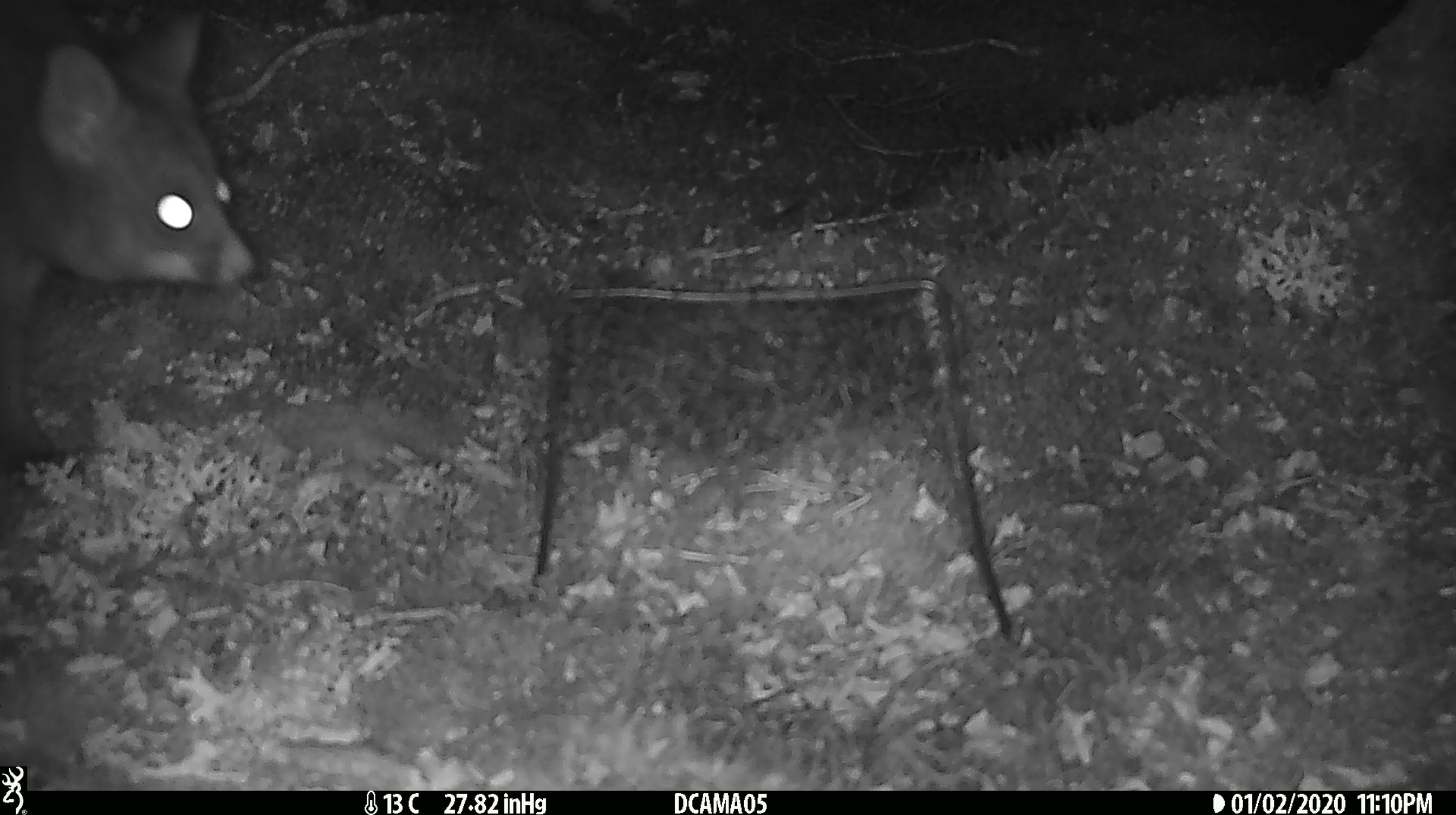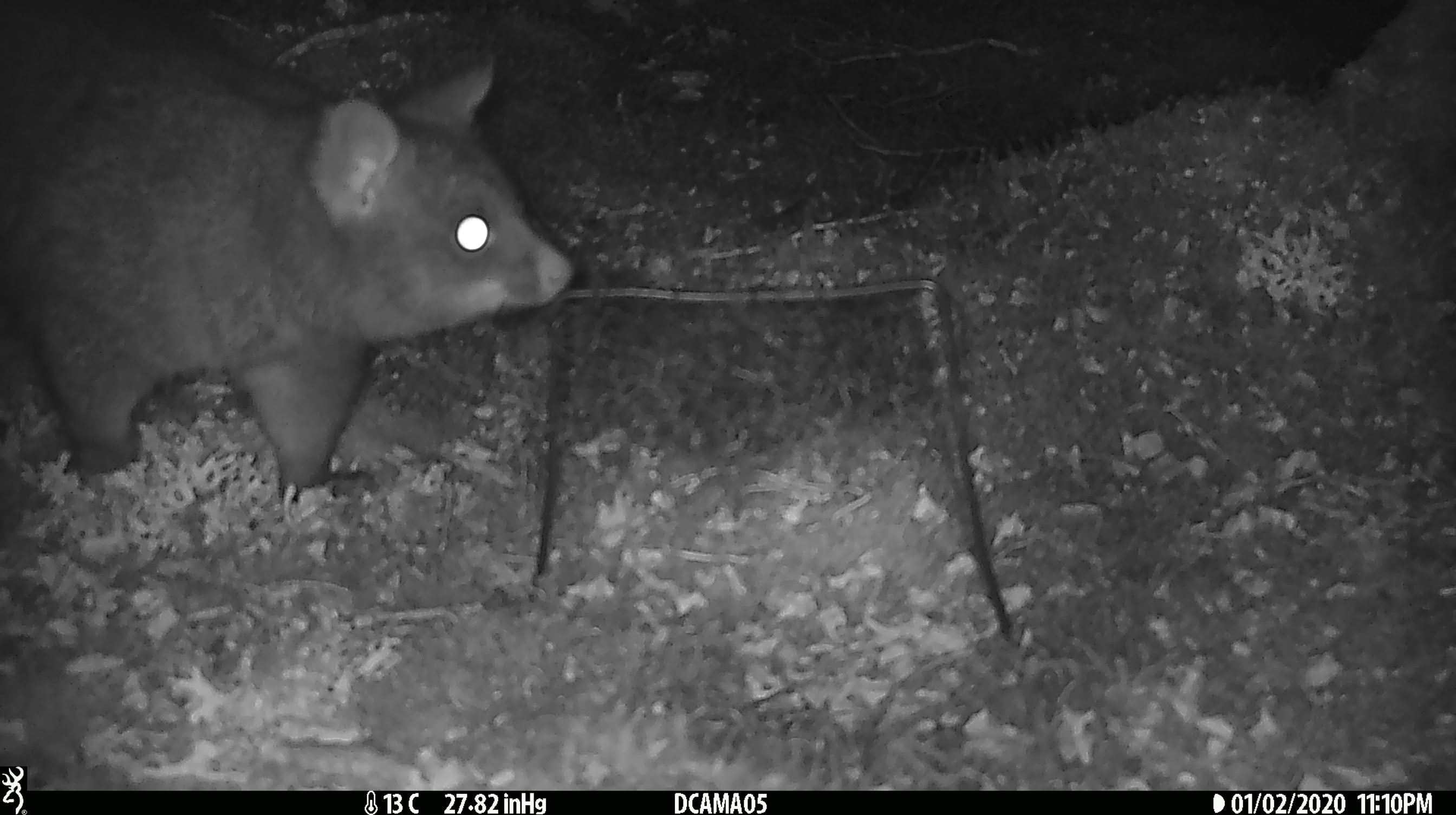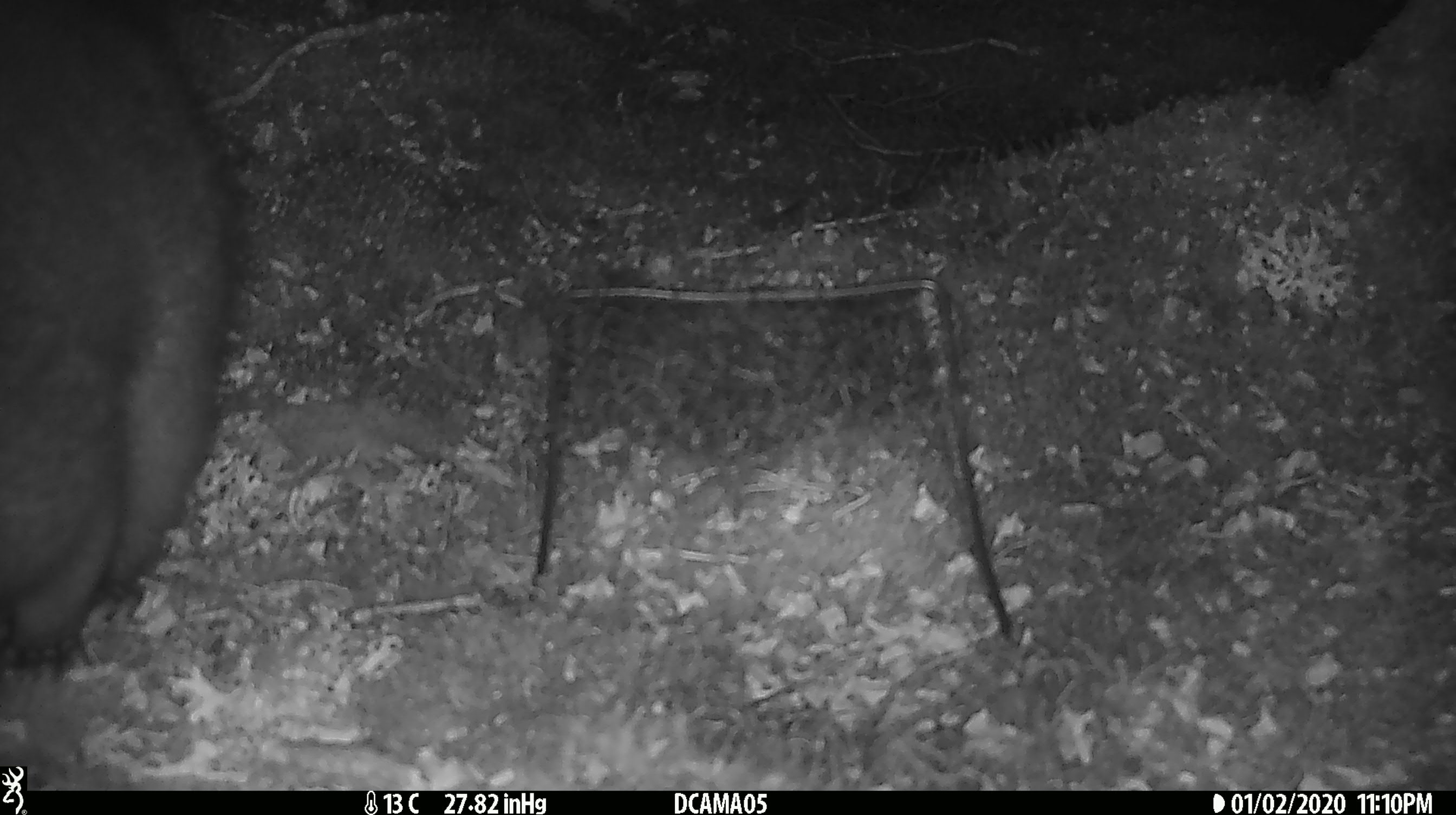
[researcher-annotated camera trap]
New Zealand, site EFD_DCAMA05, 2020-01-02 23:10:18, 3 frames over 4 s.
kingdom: Animalia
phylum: Chordata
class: Mammalia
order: Diprotodontia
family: Phalangeridae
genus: Trichosurus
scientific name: Trichosurus vulpecula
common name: common brushtail possum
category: possum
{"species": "possum (common brushtail possum) (Trichosurus vulpecula)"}